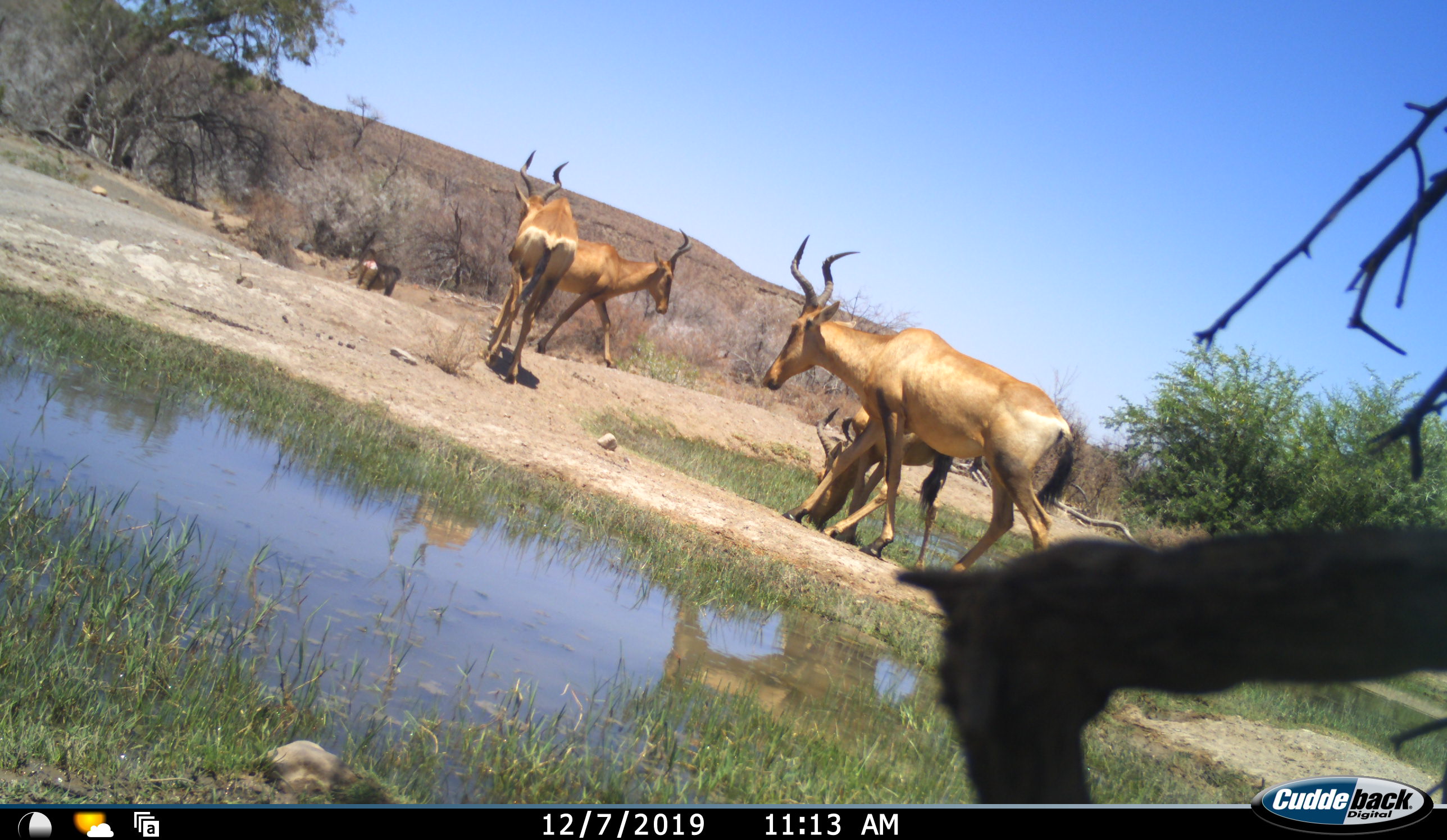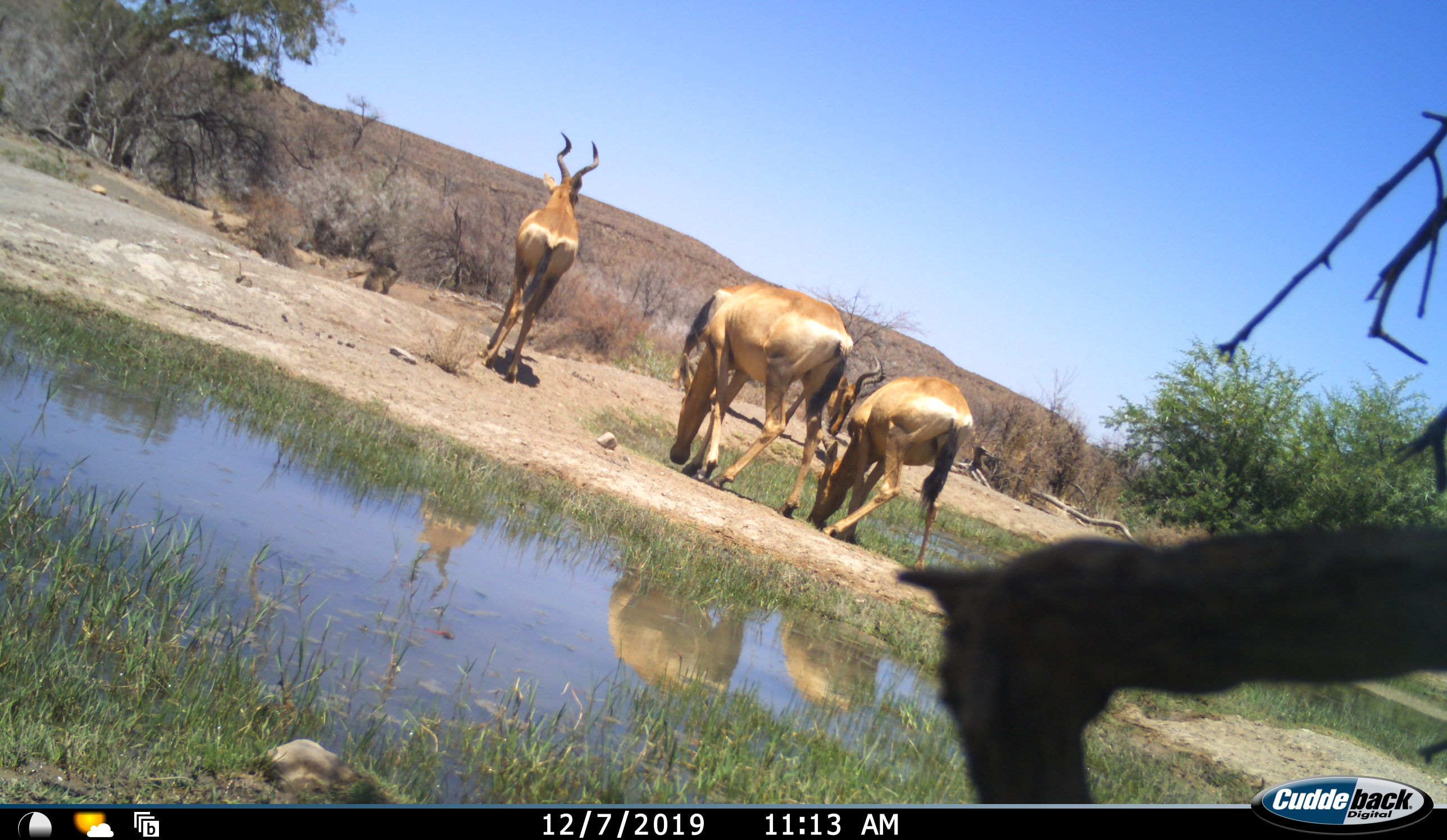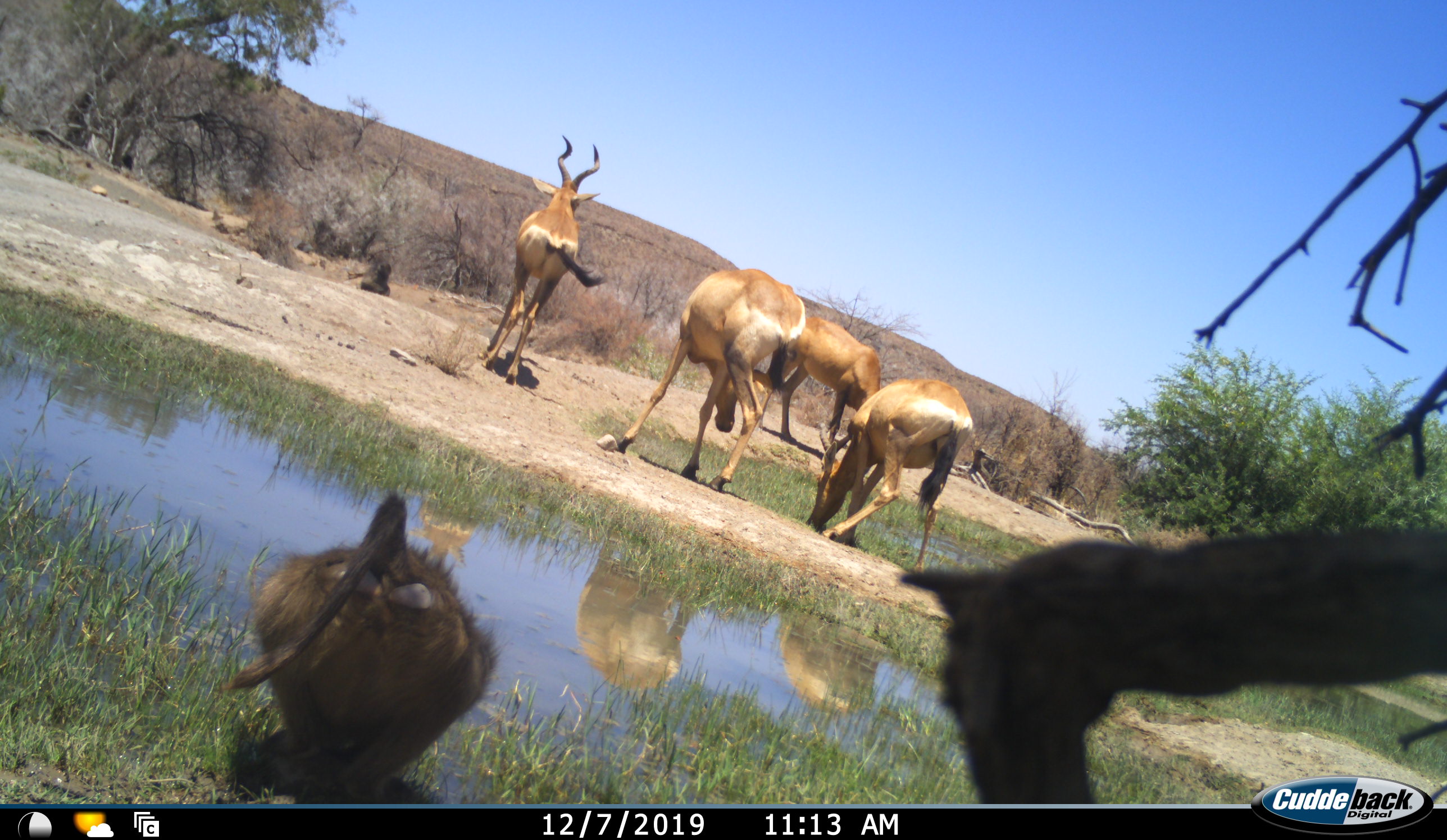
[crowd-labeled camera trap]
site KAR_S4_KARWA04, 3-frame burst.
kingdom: Animalia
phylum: Chordata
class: Mammalia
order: Primates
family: Cercopithecidae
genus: Papio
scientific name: Papio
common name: baboon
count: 2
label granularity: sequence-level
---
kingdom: Animalia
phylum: Chordata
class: Mammalia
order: Artiodactyla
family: Bovidae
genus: Alcelaphus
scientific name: Alcelaphus buselaphus caama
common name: red hartebeest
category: hartebeestred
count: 4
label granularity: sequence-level